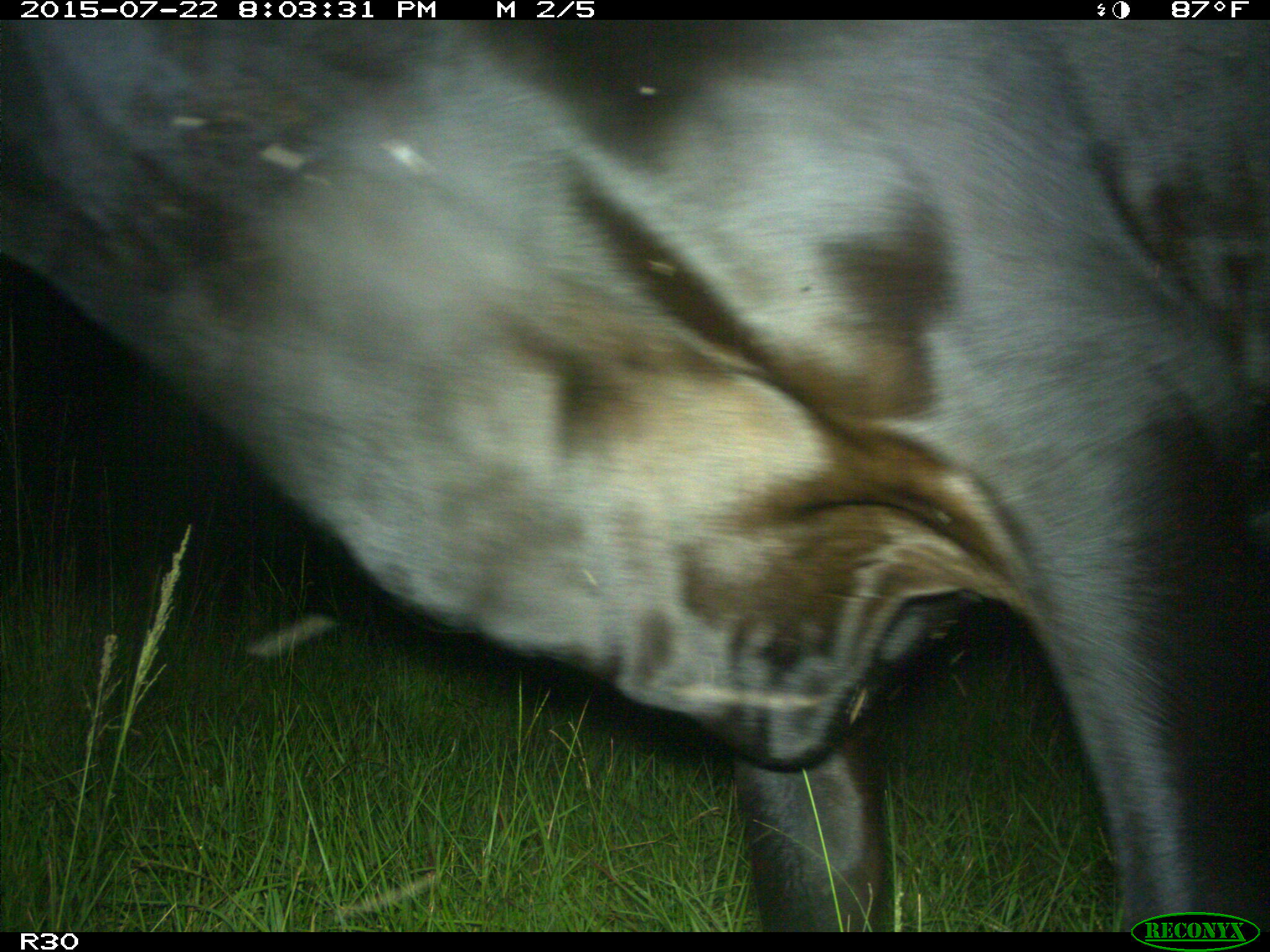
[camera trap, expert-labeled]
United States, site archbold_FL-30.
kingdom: Animalia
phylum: Chordata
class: Mammalia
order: Artiodactyla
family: Bovidae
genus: Bos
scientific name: Bos taurus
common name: domestic cow